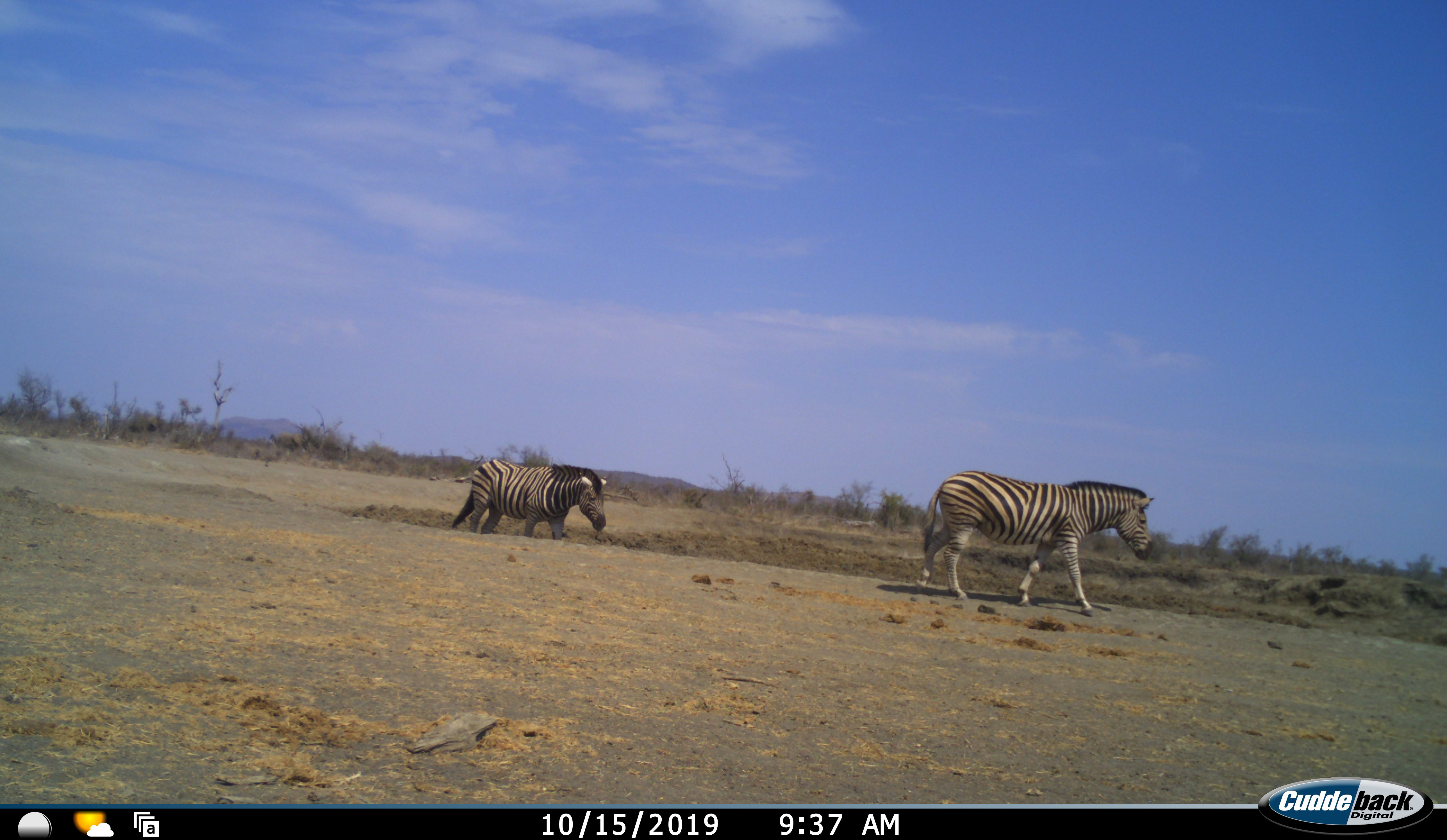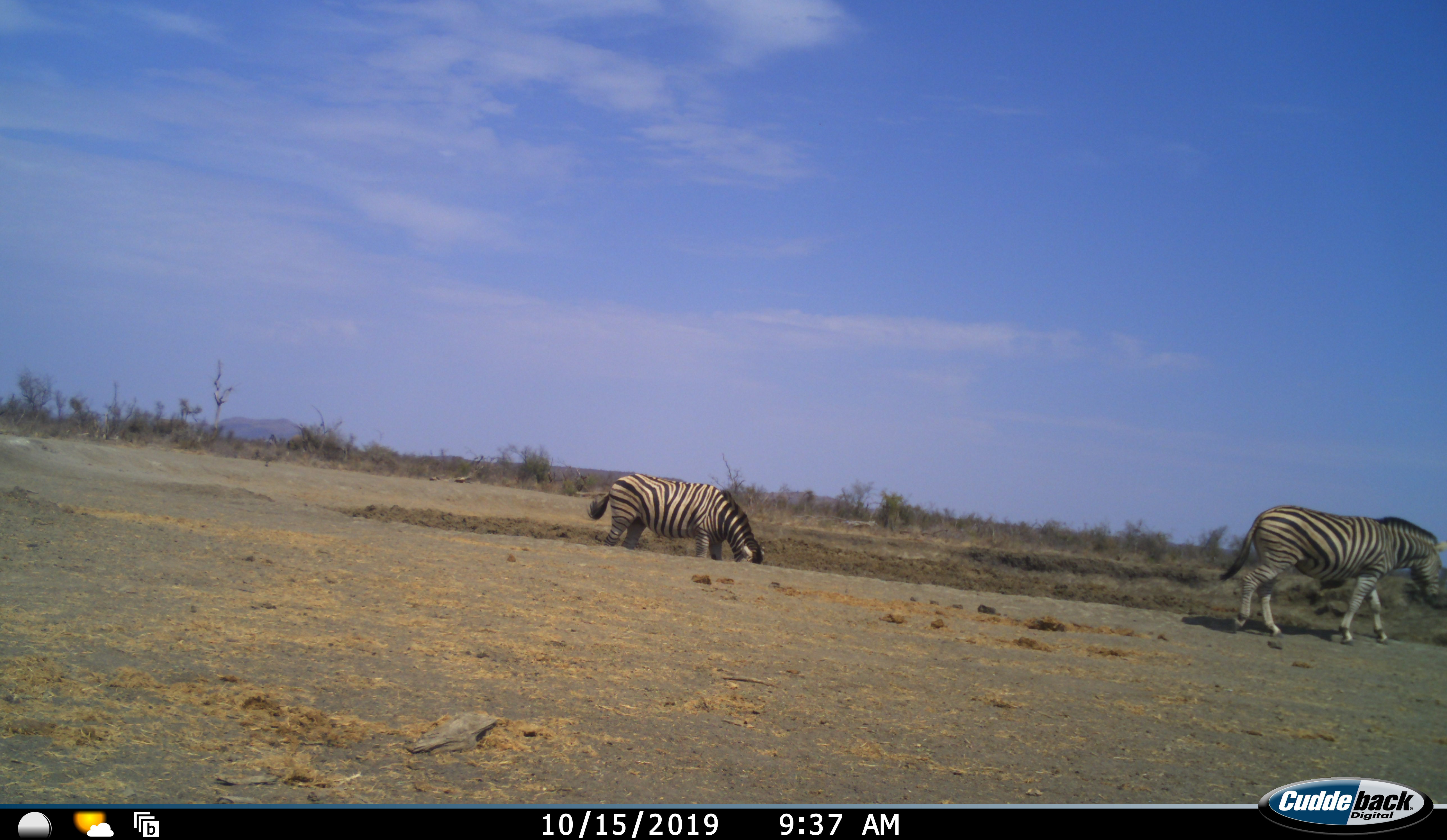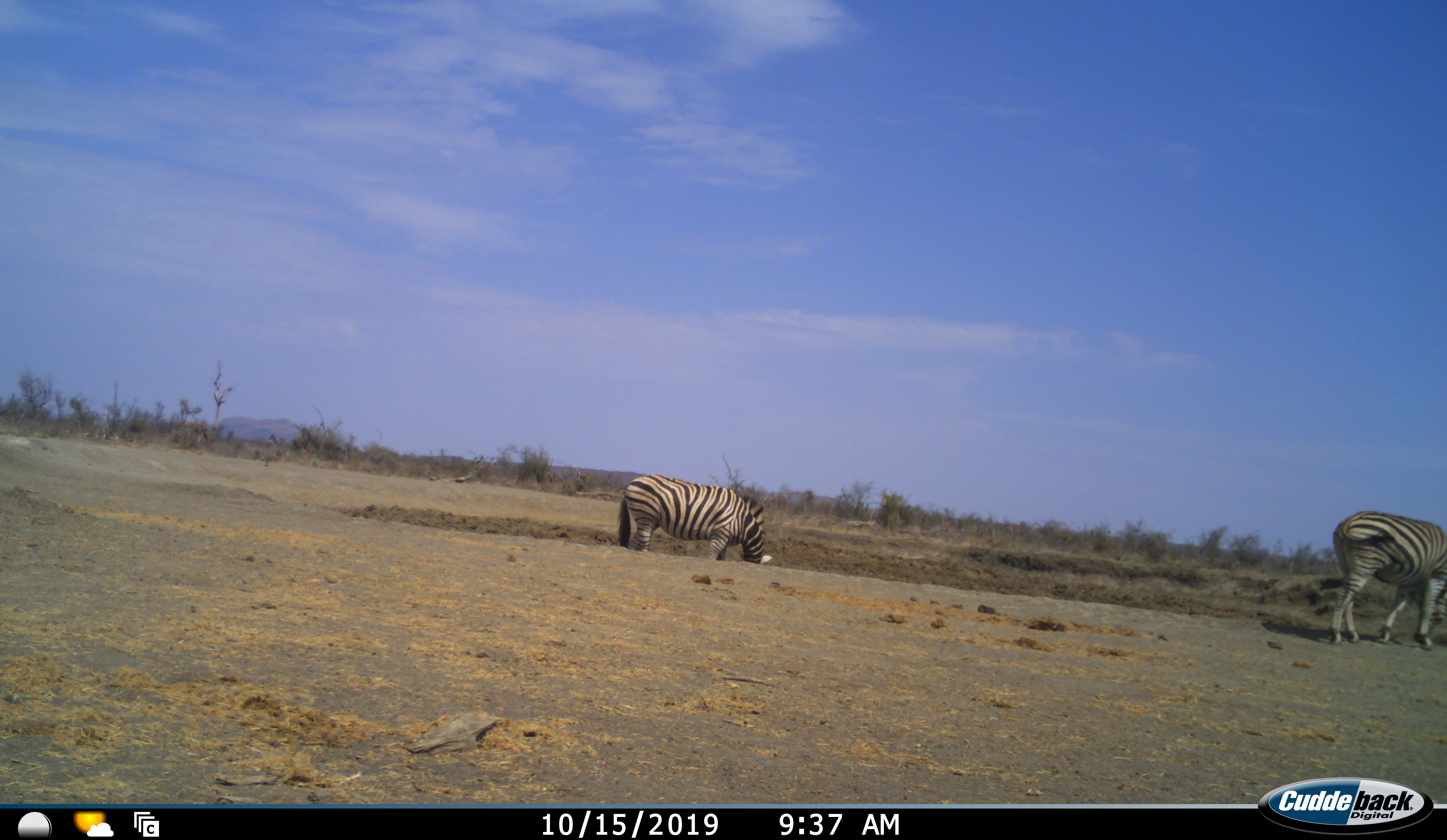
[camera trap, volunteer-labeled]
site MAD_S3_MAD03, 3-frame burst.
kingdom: Animalia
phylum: Chordata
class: Mammalia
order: Perissodactyla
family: Equidae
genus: Equus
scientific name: Equus quagga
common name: plains zebra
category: zebraplains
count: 2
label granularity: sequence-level